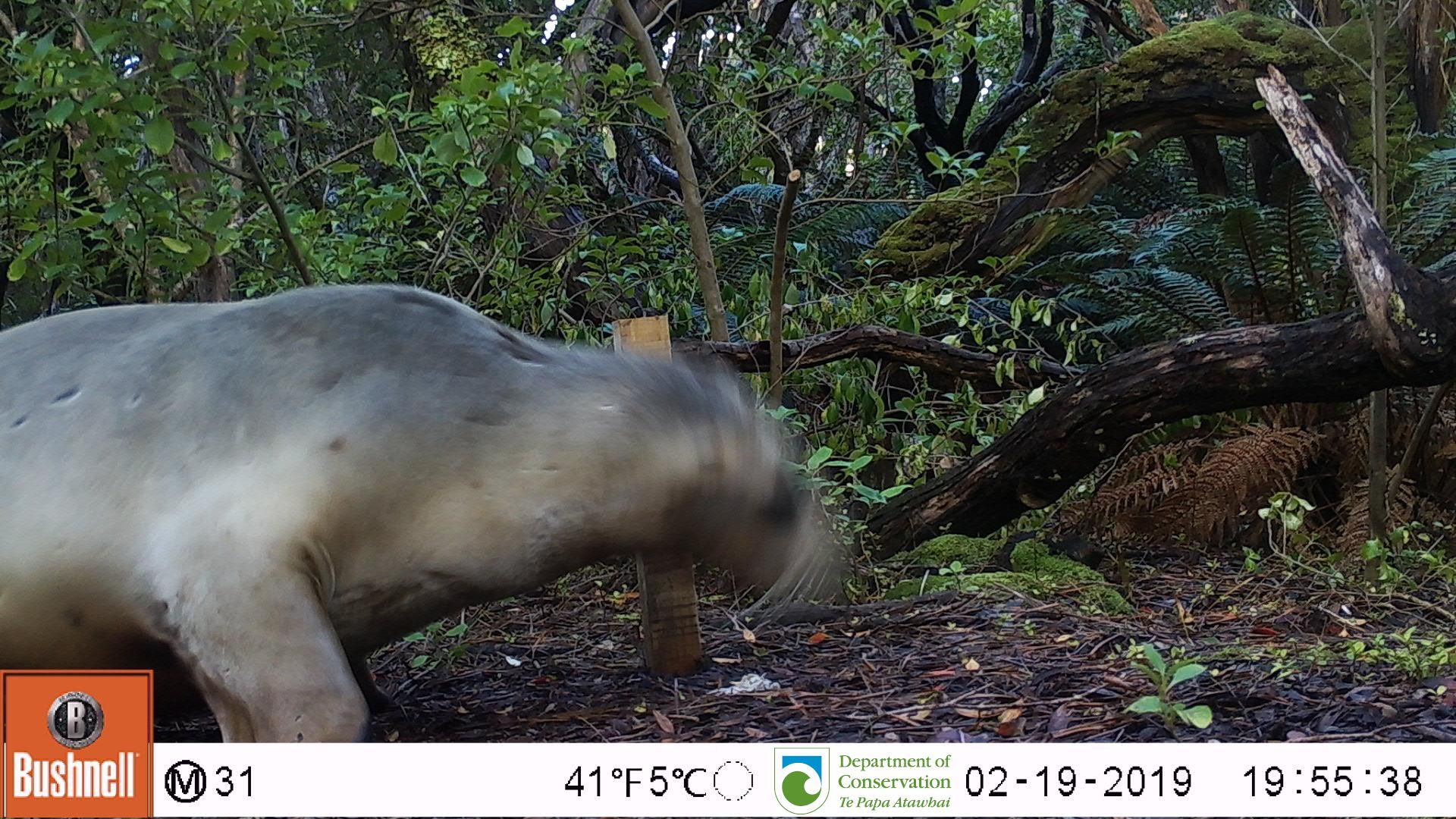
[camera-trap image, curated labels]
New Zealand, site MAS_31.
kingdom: Animalia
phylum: Chordata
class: Mammalia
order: Carnivora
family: Otariidae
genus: Phocarctos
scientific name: Phocarctos hookeri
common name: new zealand sea lion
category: sealion